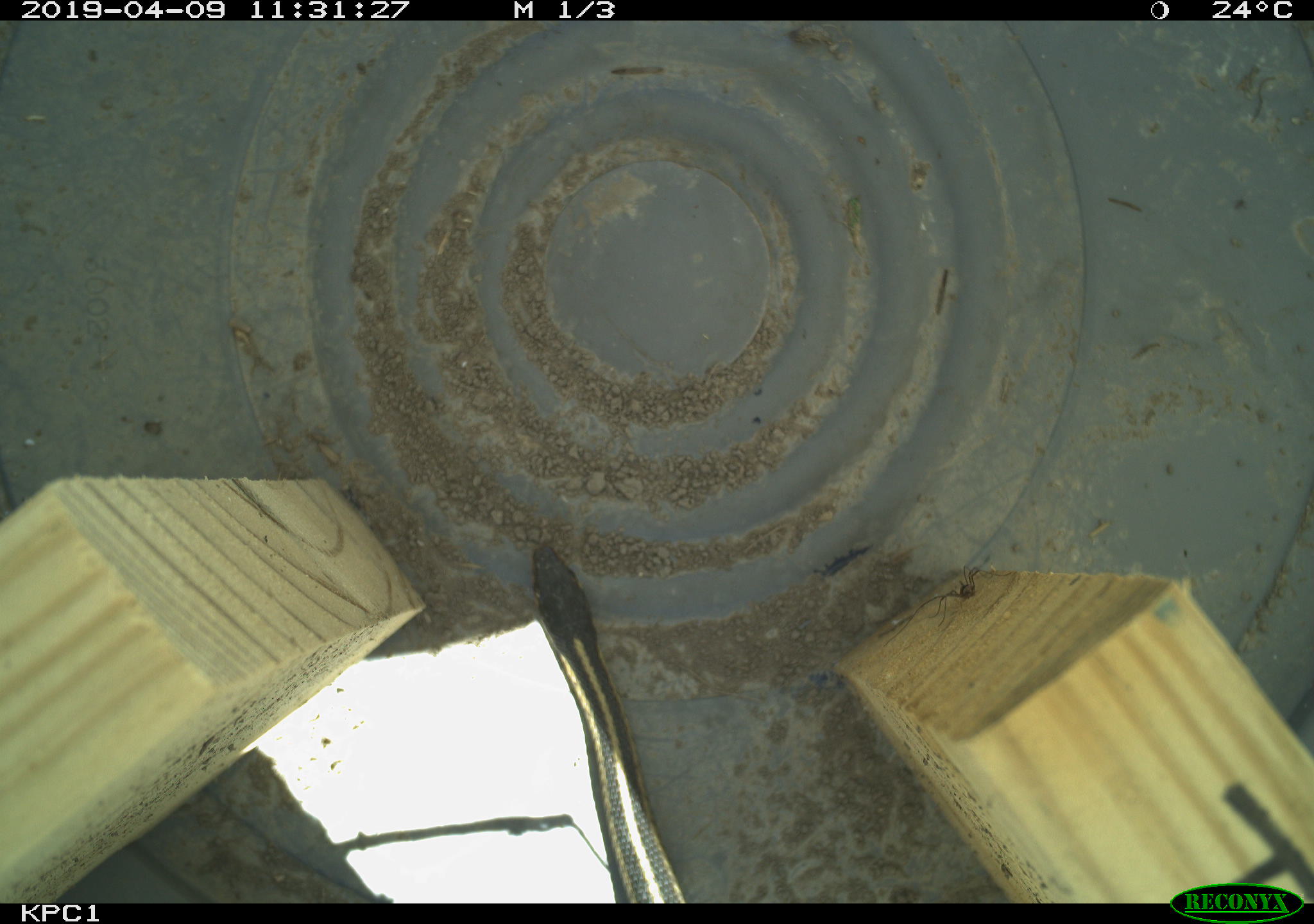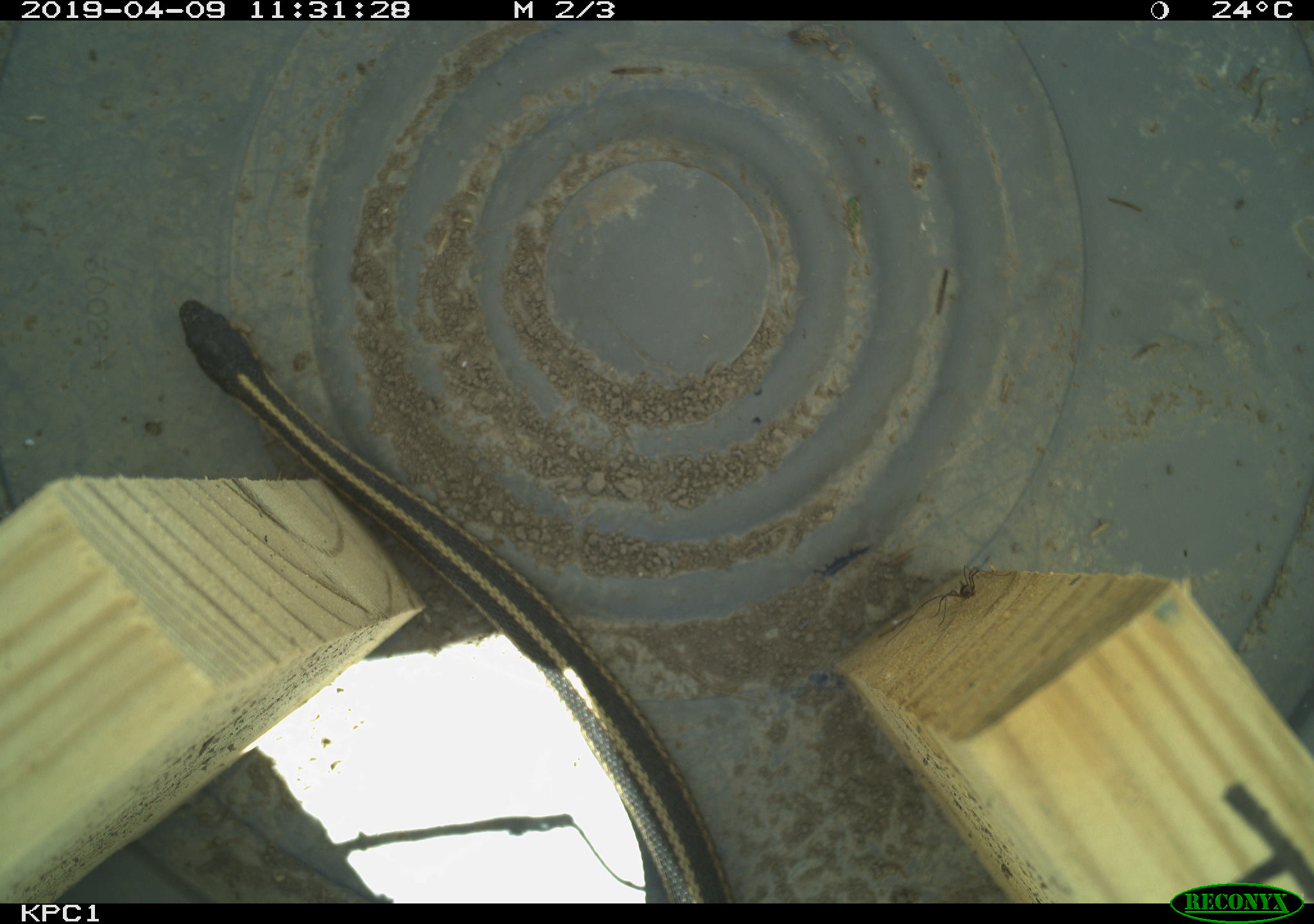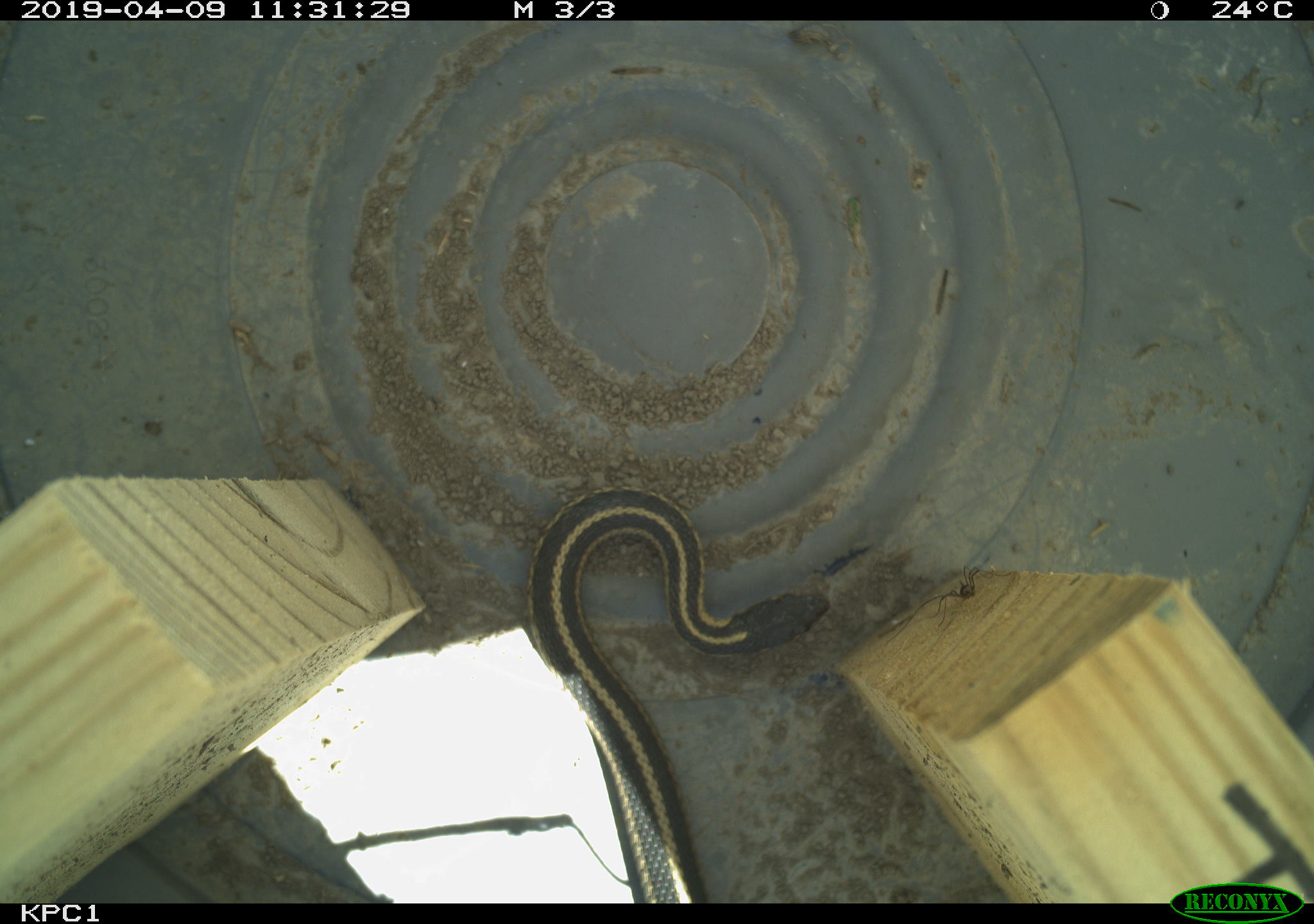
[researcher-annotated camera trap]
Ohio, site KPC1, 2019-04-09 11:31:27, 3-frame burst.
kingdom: Animalia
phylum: Chordata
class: Reptilia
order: Squamata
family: Colubridae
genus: Thamnophis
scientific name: Thamnophis sirtalis sirtalis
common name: eastern gartersnake